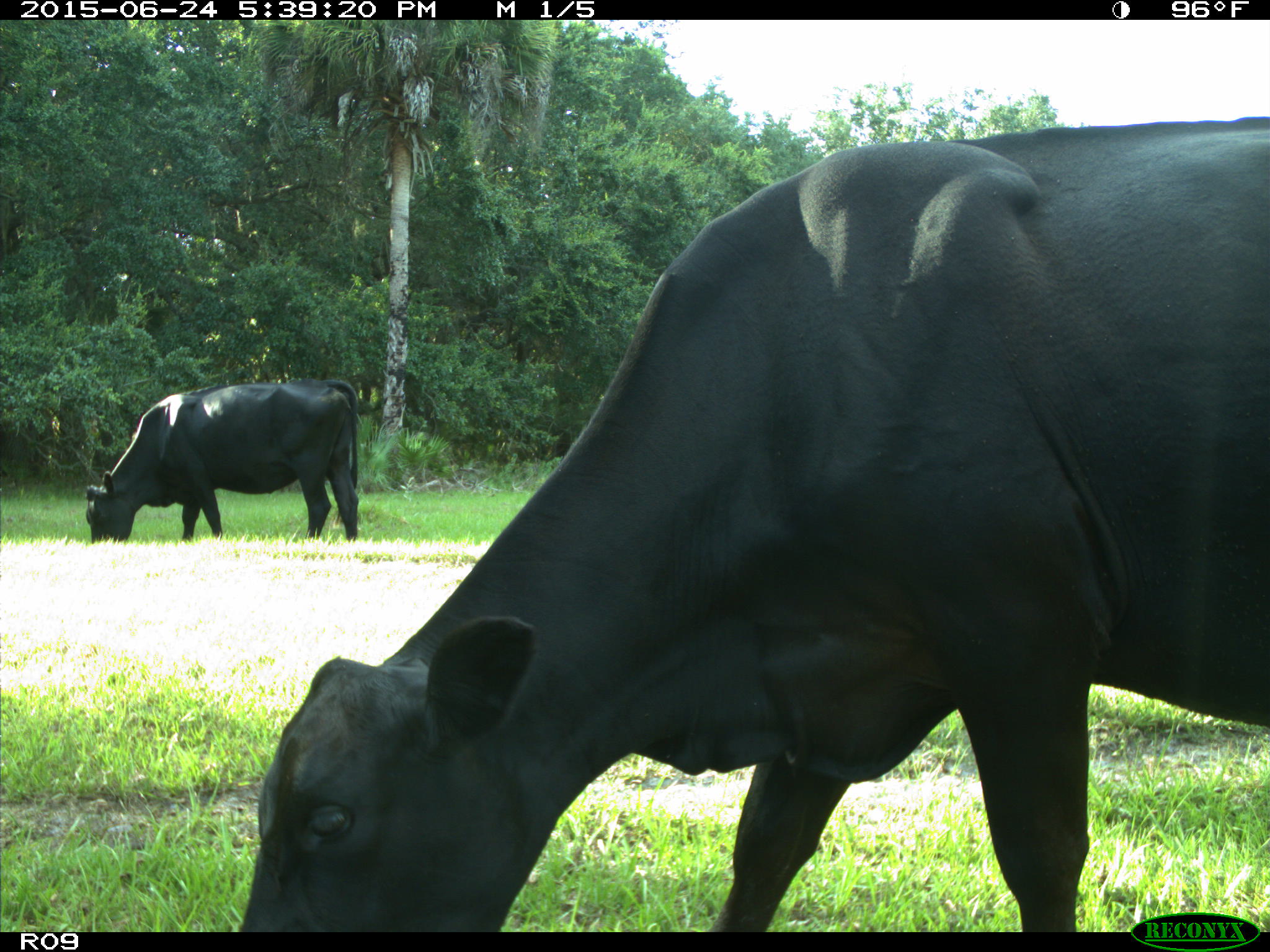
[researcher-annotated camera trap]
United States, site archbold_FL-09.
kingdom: Animalia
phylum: Chordata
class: Mammalia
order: Artiodactyla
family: Bovidae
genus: Bos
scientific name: Bos taurus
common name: domestic cow